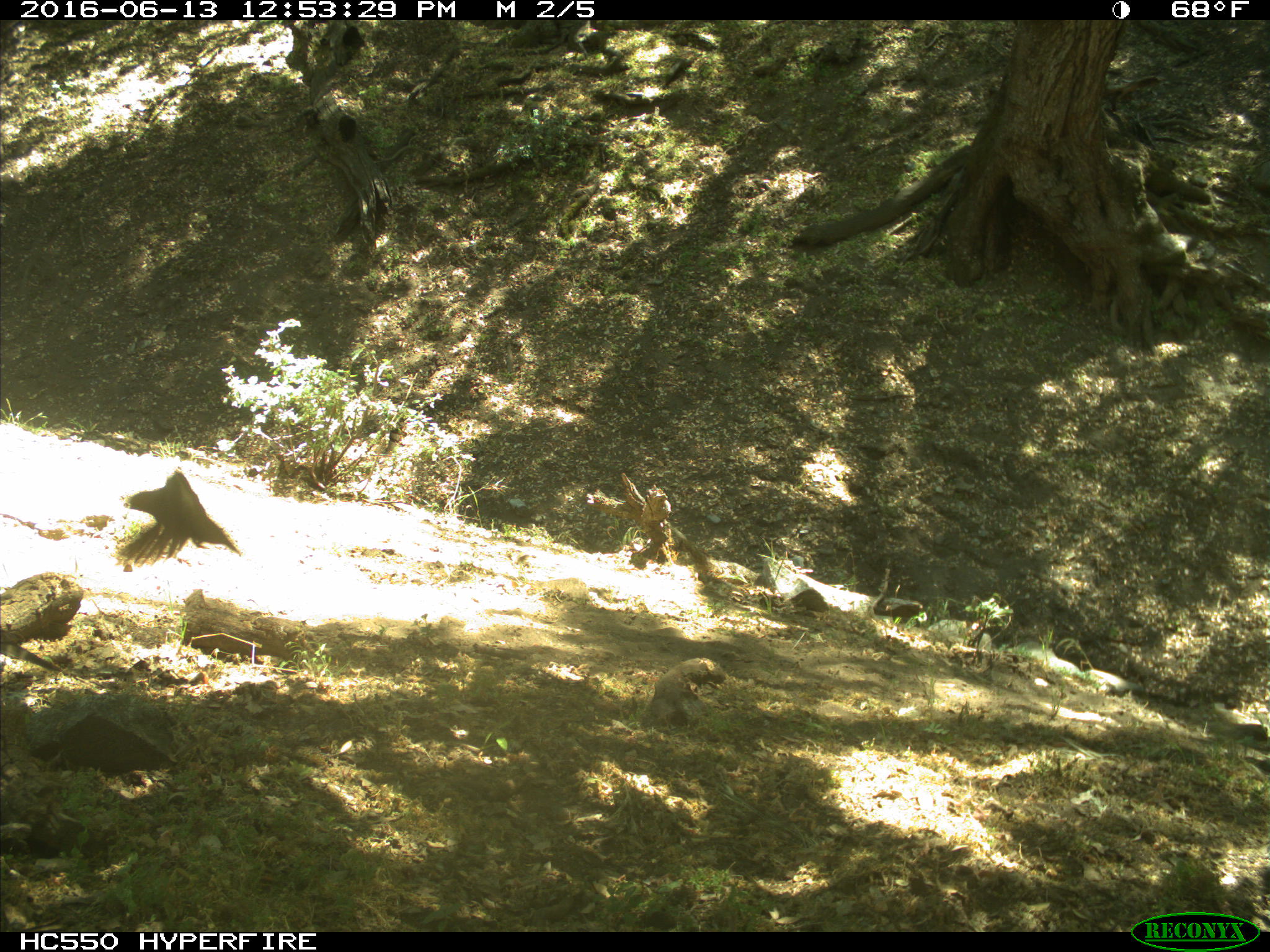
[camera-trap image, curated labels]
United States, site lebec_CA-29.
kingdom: Animalia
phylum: Chordata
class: Aves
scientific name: Aves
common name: birds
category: unidentified bird